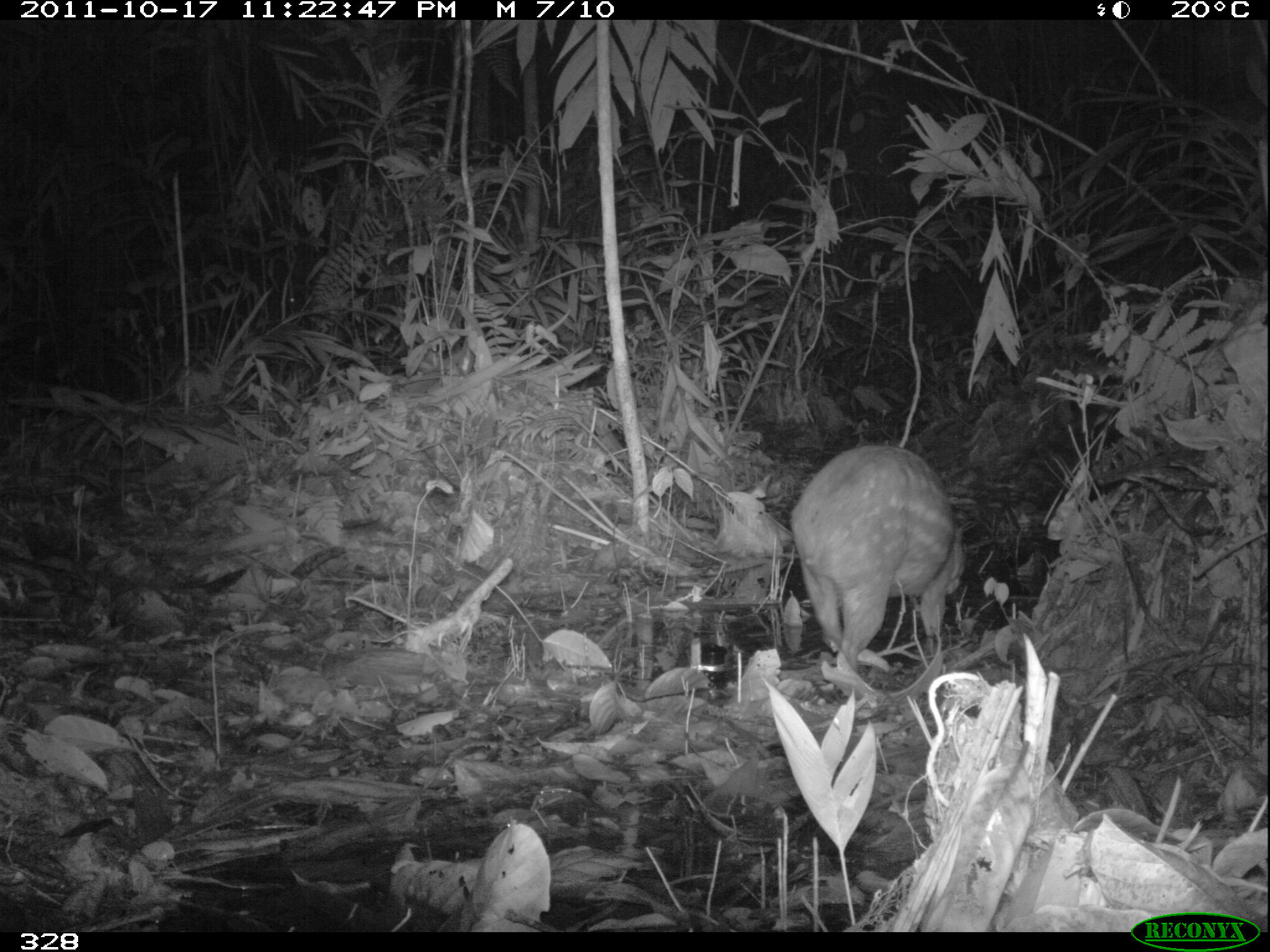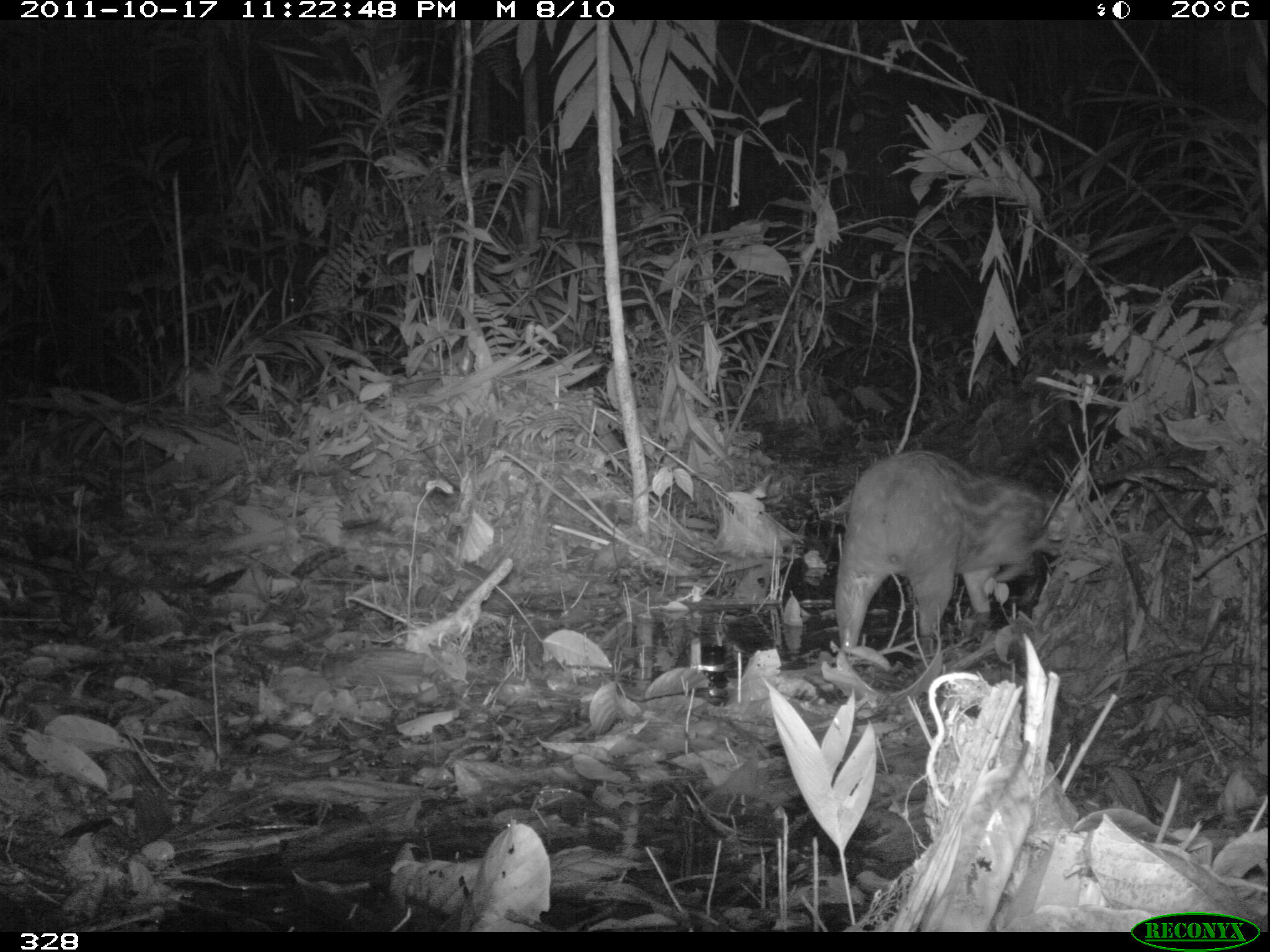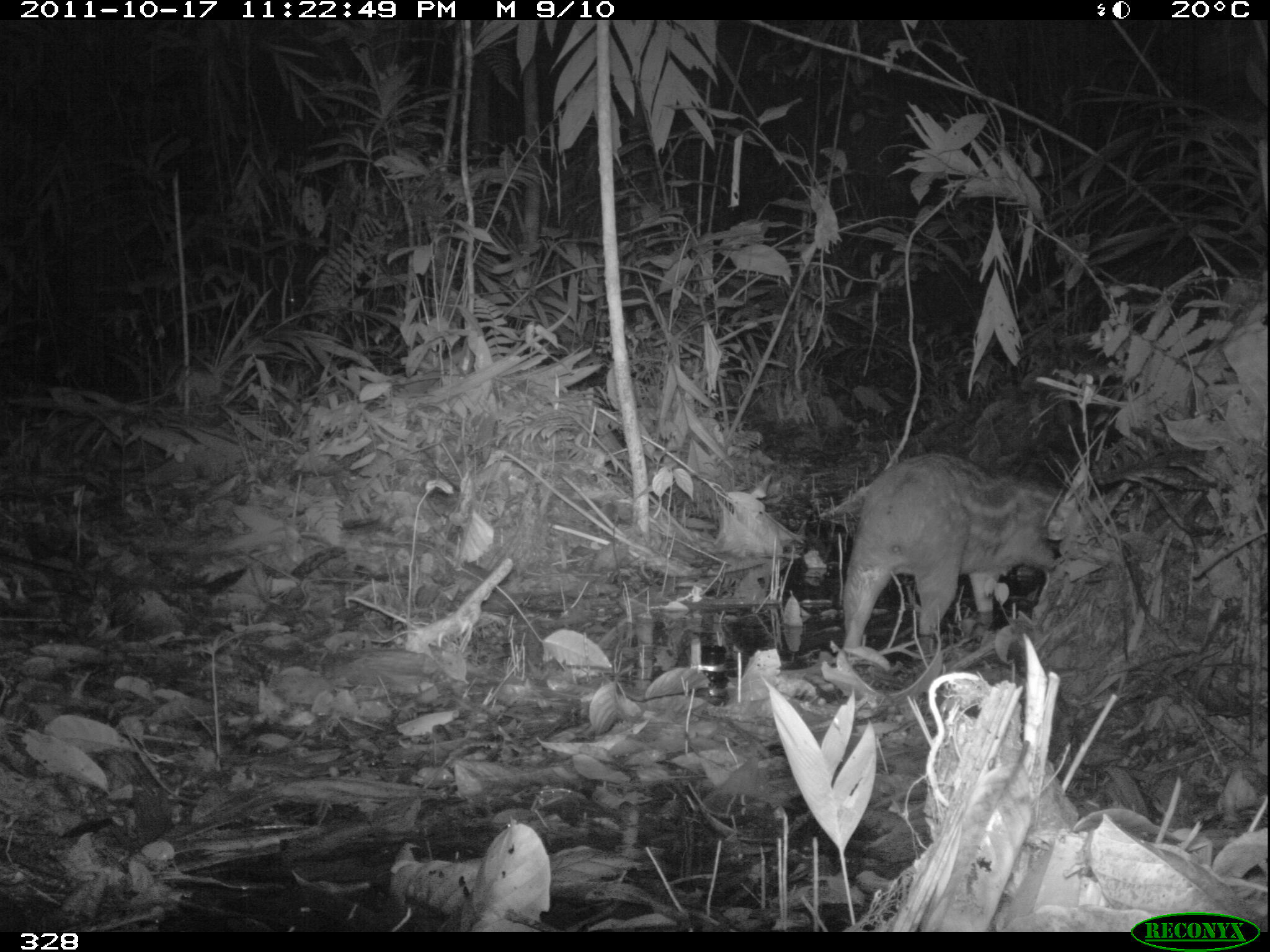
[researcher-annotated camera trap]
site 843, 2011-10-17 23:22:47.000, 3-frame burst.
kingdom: Animalia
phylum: Chordata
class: Mammalia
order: Rodentia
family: Cuniculidae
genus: Cuniculus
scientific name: Cuniculus paca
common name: spotted paca